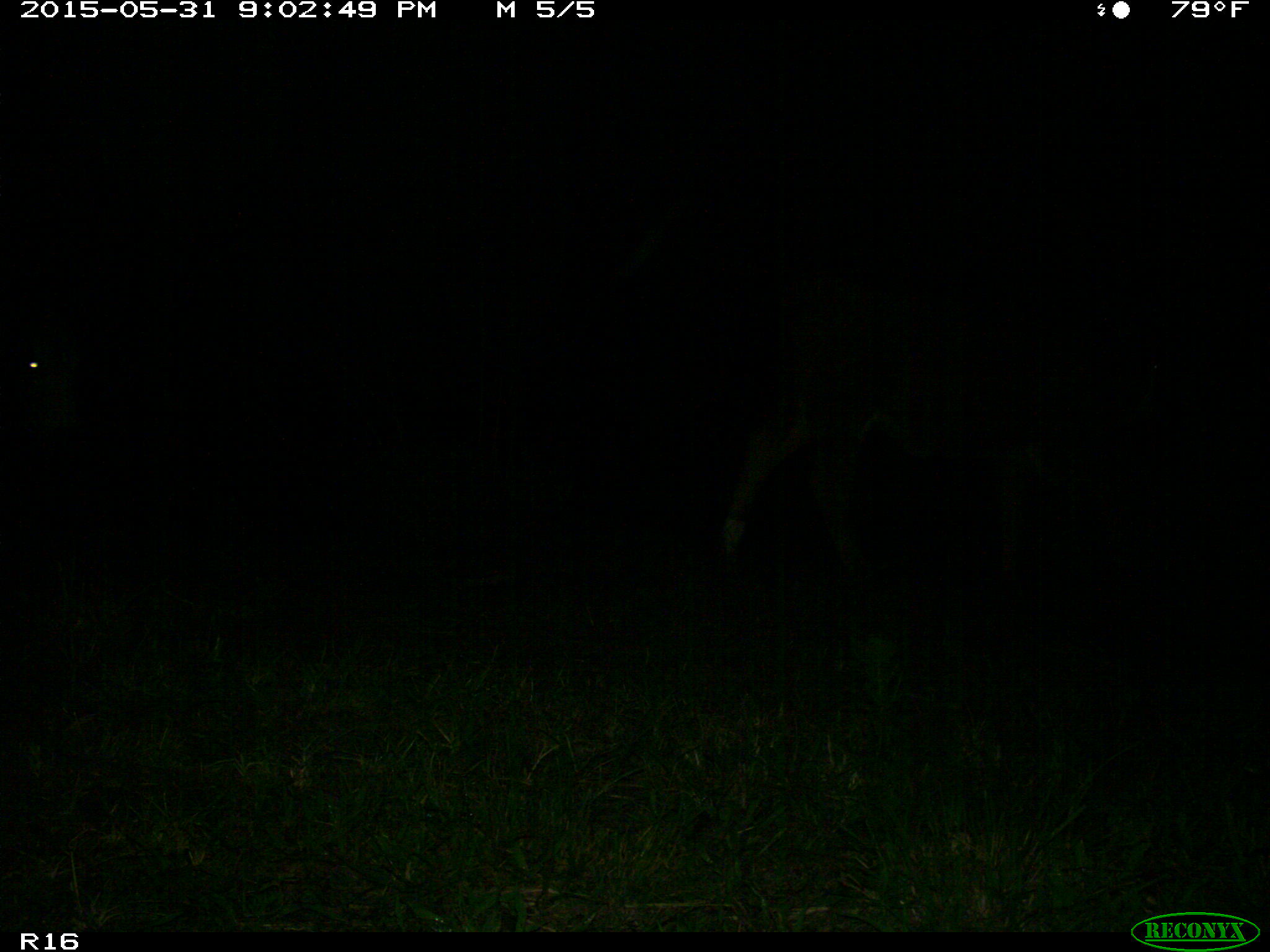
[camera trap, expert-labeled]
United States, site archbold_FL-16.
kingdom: Animalia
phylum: Chordata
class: Mammalia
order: Artiodactyla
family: Bovidae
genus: Bos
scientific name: Bos taurus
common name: domestic cow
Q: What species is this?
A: Bos taurus (domestic cow).